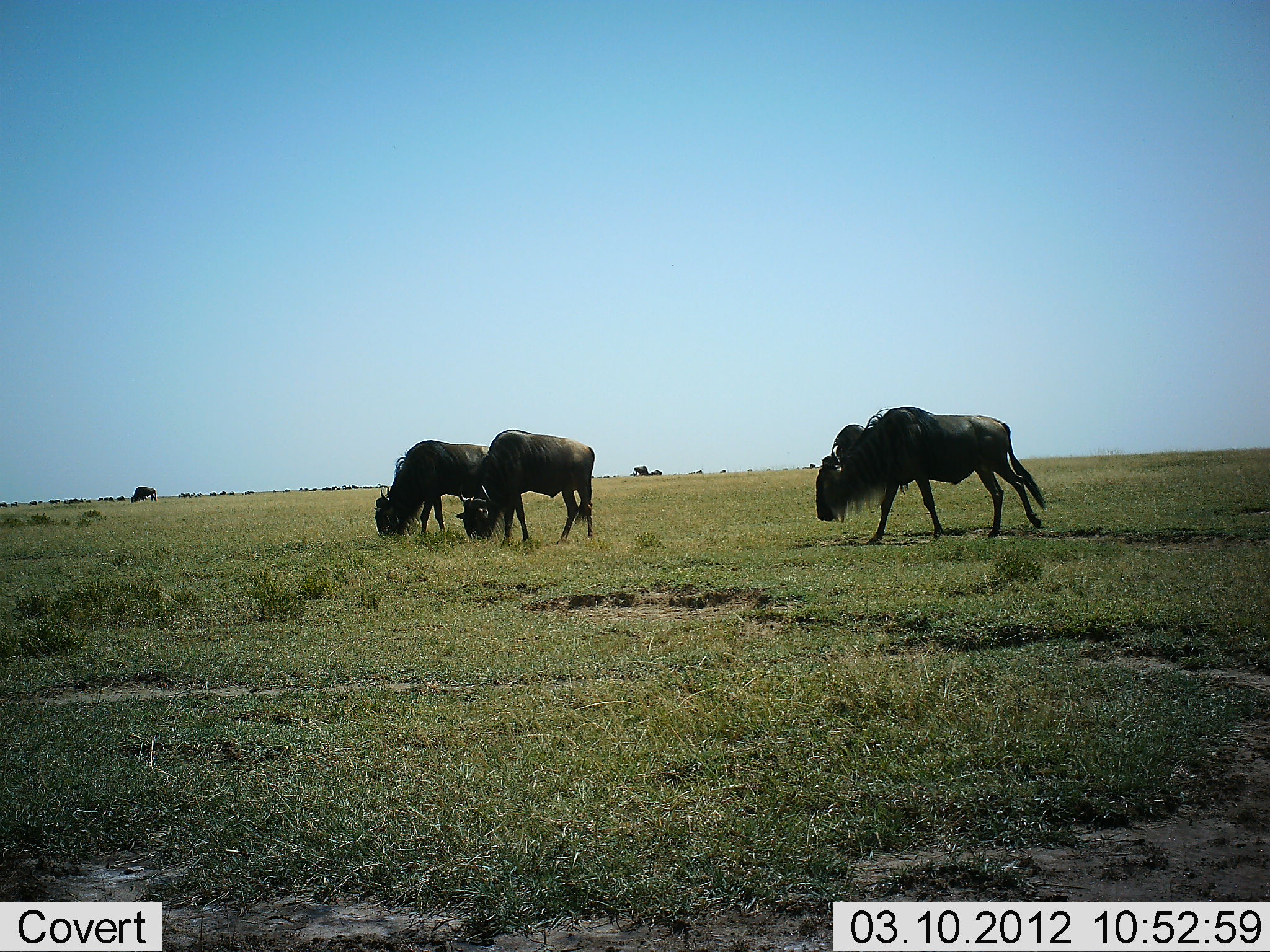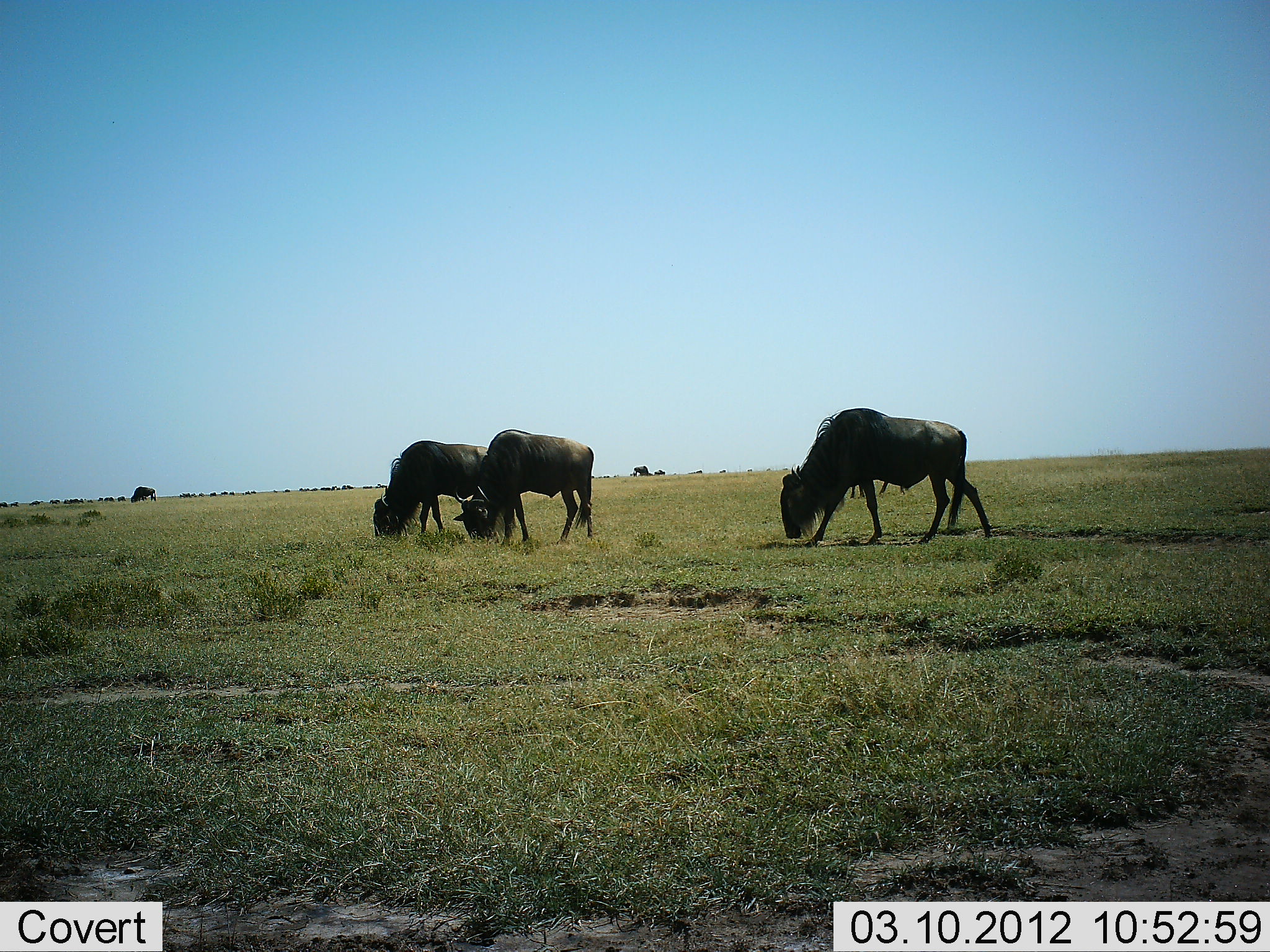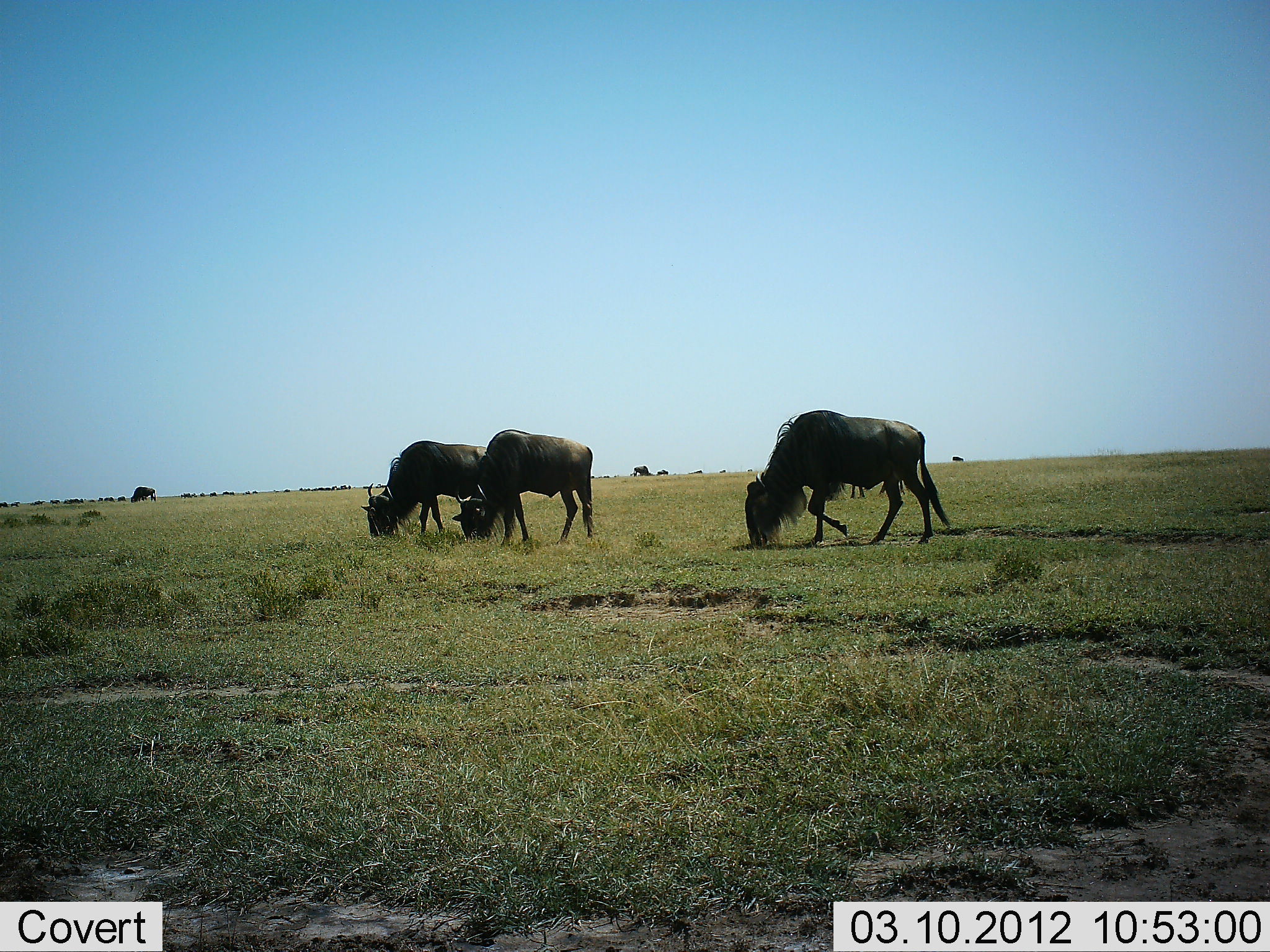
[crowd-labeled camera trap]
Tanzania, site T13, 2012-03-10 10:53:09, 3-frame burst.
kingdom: Animalia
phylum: Chordata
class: Mammalia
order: Artiodactyla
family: Bovidae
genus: Connochaetes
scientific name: Connochaetes taurinus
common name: blue wildebeest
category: wildebeest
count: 7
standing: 29%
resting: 4%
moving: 54%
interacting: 4%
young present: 0%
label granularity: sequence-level